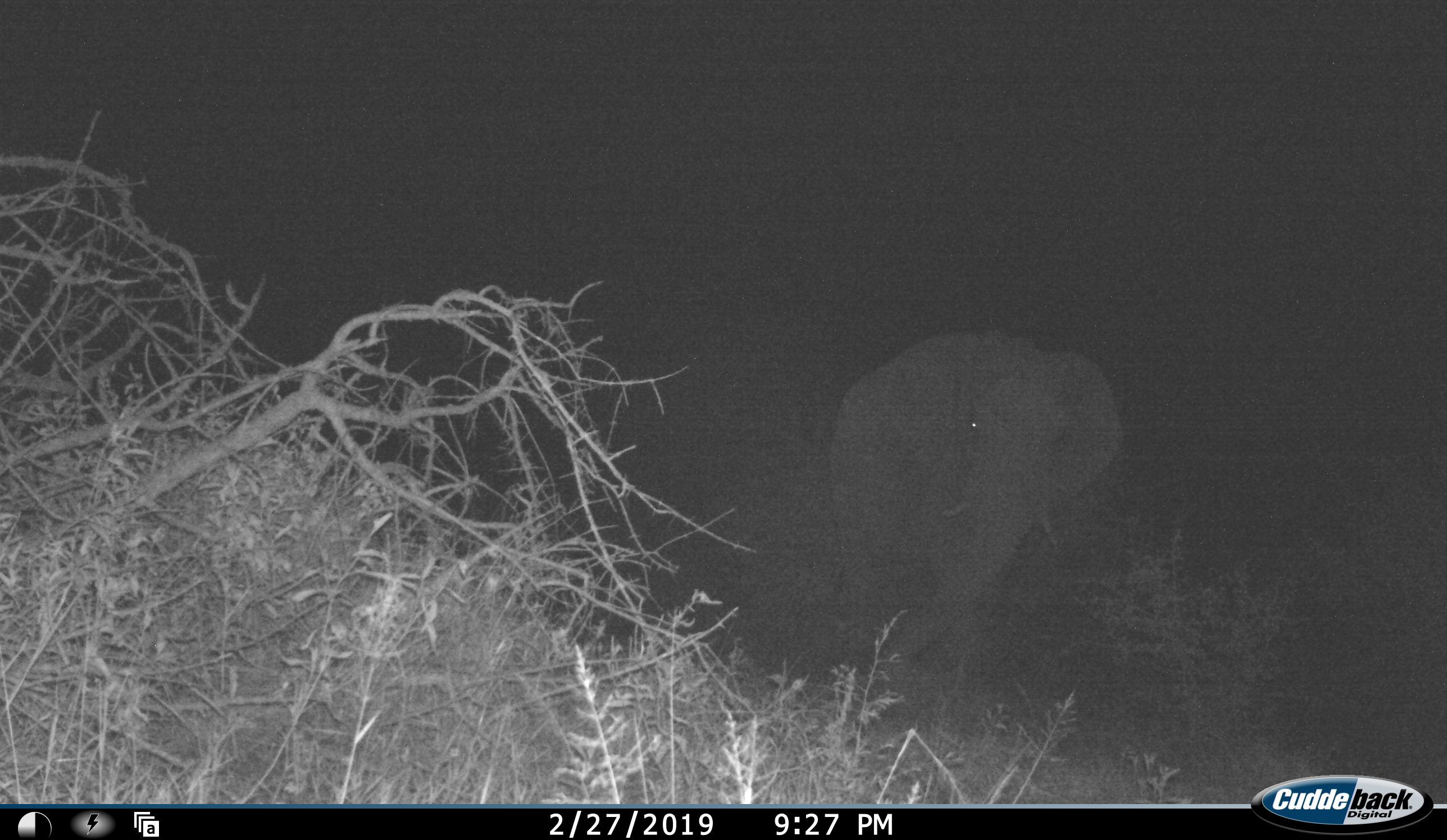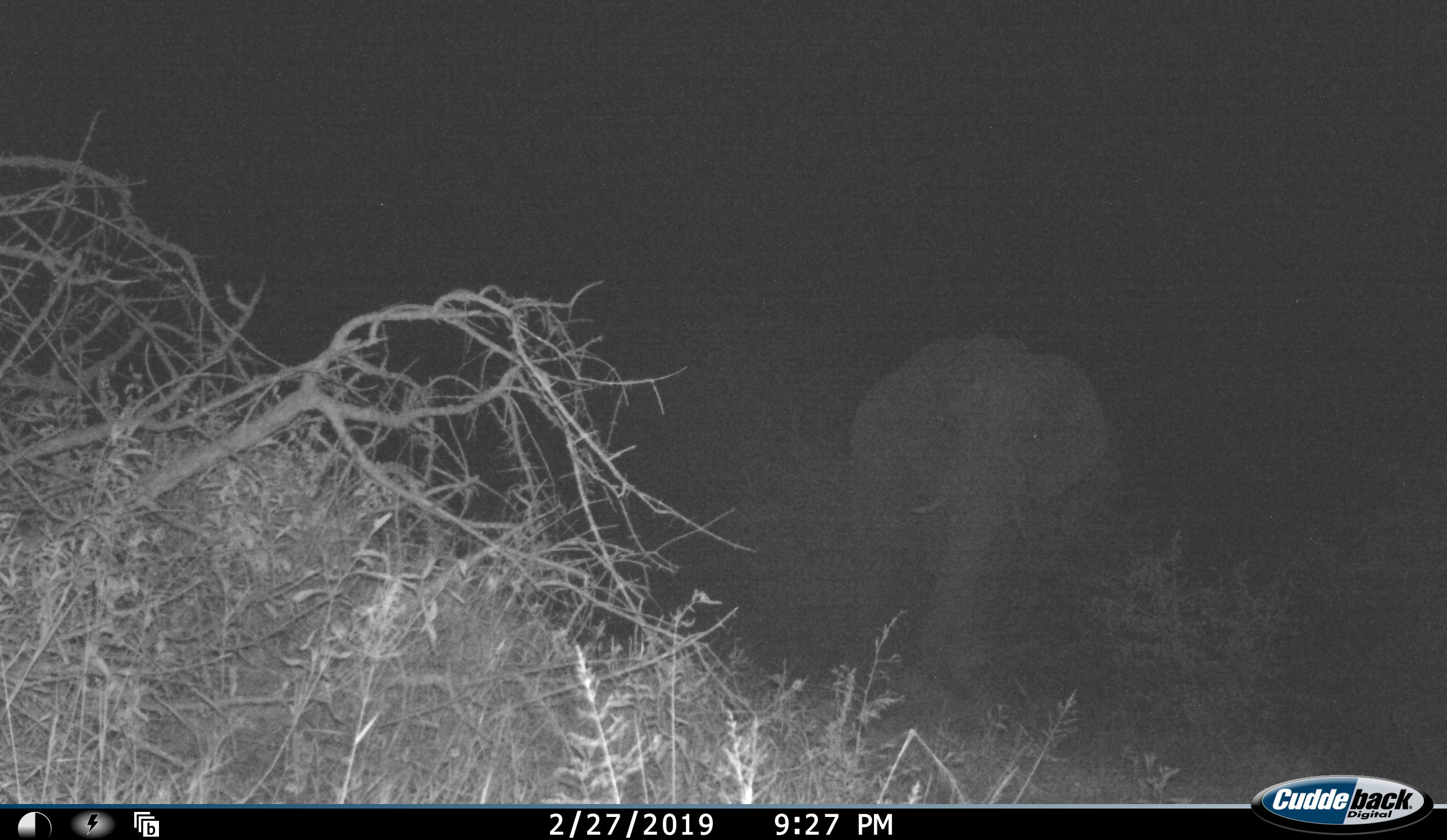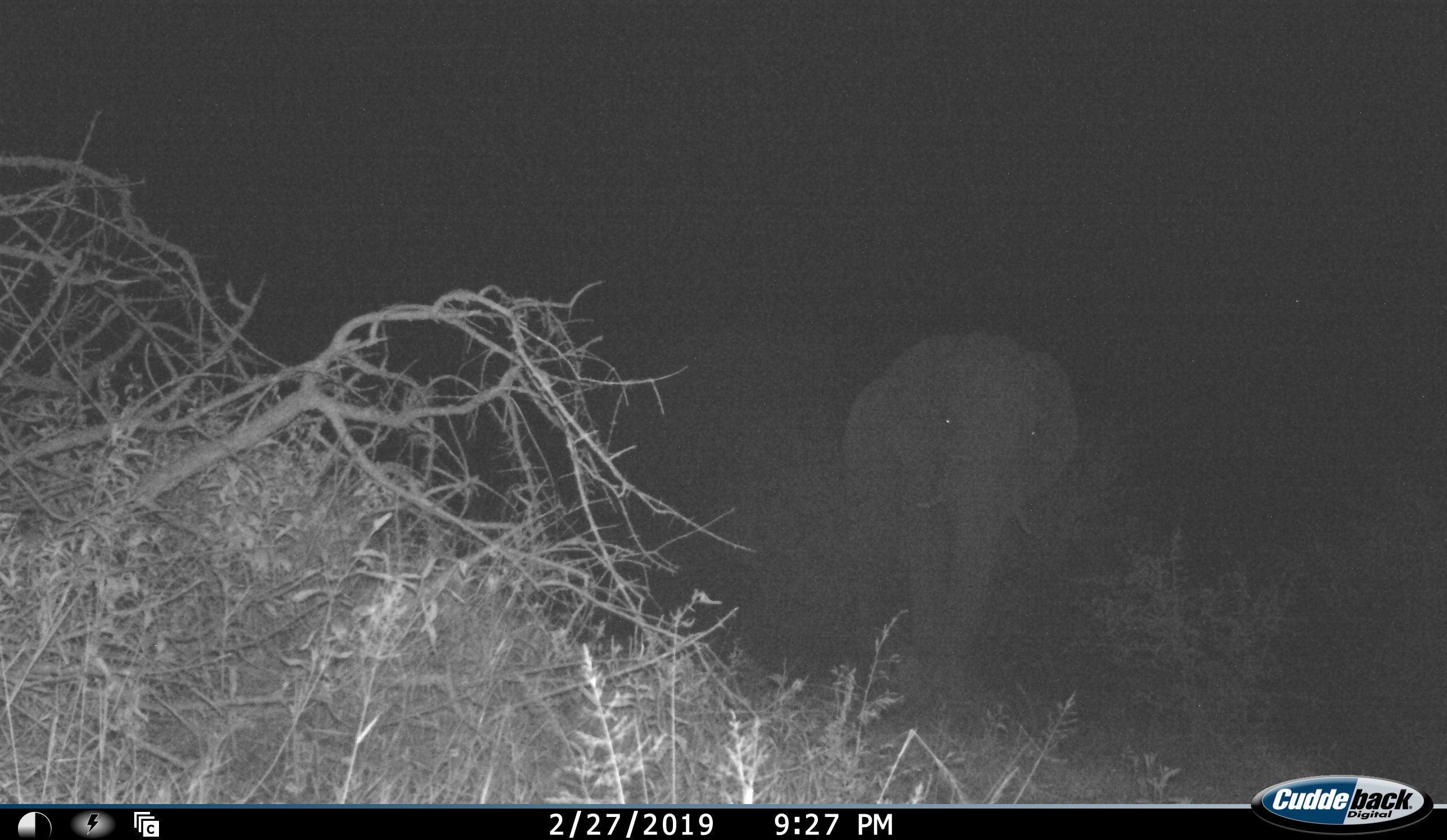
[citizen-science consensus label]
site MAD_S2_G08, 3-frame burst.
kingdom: Animalia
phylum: Chordata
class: Mammalia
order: Proboscidea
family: Elephantidae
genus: Loxodonta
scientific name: Loxodonta africana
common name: african bush elephant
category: elephant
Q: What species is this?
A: Elephant (african bush elephant) (Loxodonta africana).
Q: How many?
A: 1.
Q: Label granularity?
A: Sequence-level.